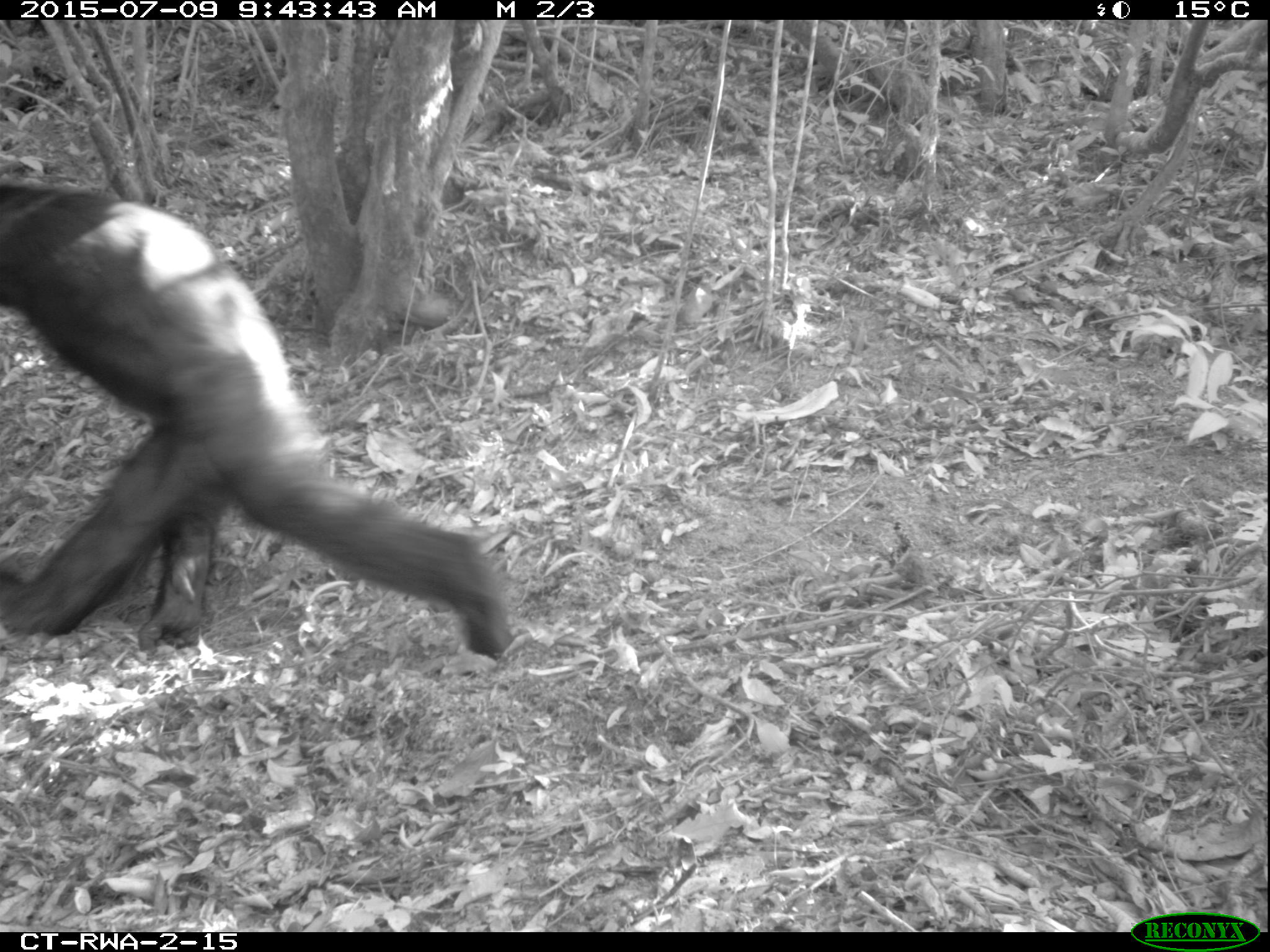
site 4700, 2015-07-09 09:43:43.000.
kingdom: Animalia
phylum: Chordata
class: Mammalia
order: Primates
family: Hominidae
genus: Pan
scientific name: Pan troglodytes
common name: chimpanzee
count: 1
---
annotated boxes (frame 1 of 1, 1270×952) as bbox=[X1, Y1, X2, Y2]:
pan troglodytes: bbox=[1, 175, 513, 658]